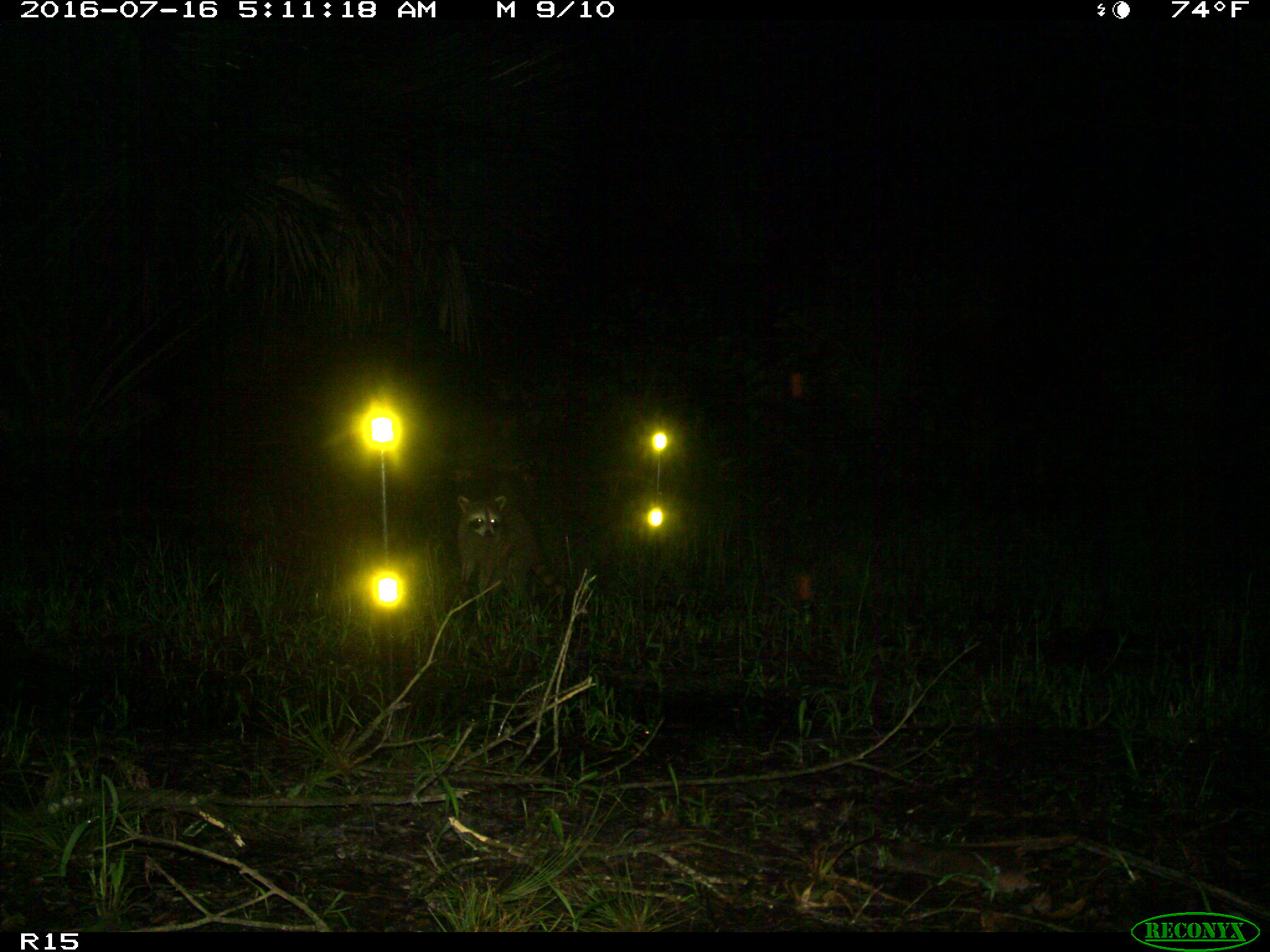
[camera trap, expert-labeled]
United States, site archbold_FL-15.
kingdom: Animalia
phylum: Chordata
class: Mammalia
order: Carnivora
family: Procyonidae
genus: Procyon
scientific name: Procyon lotor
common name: common raccoon